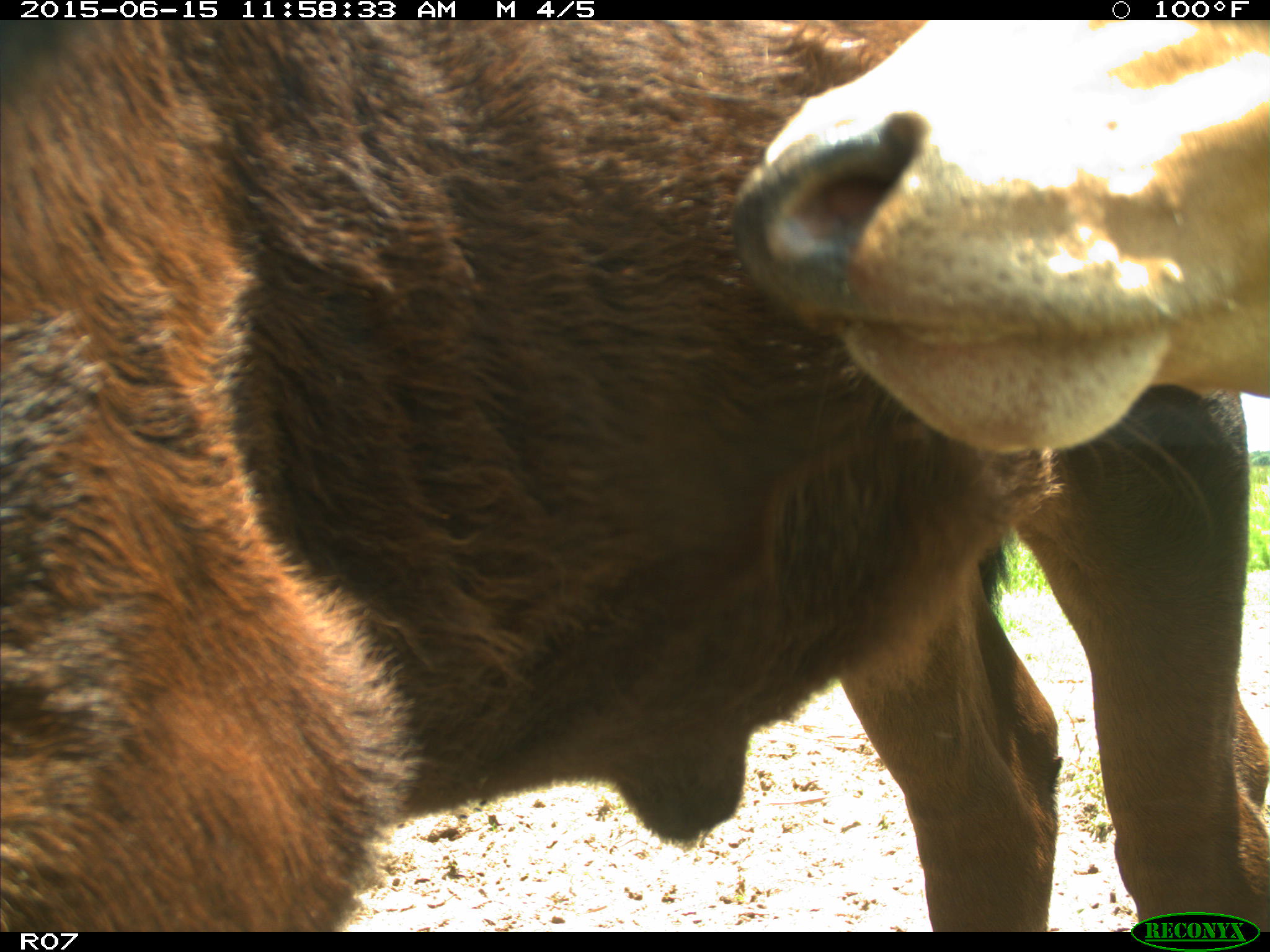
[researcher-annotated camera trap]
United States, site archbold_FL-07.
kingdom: Animalia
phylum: Chordata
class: Mammalia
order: Artiodactyla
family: Bovidae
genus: Bos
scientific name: Bos taurus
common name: domestic cow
Bos taurus (domestic cow).